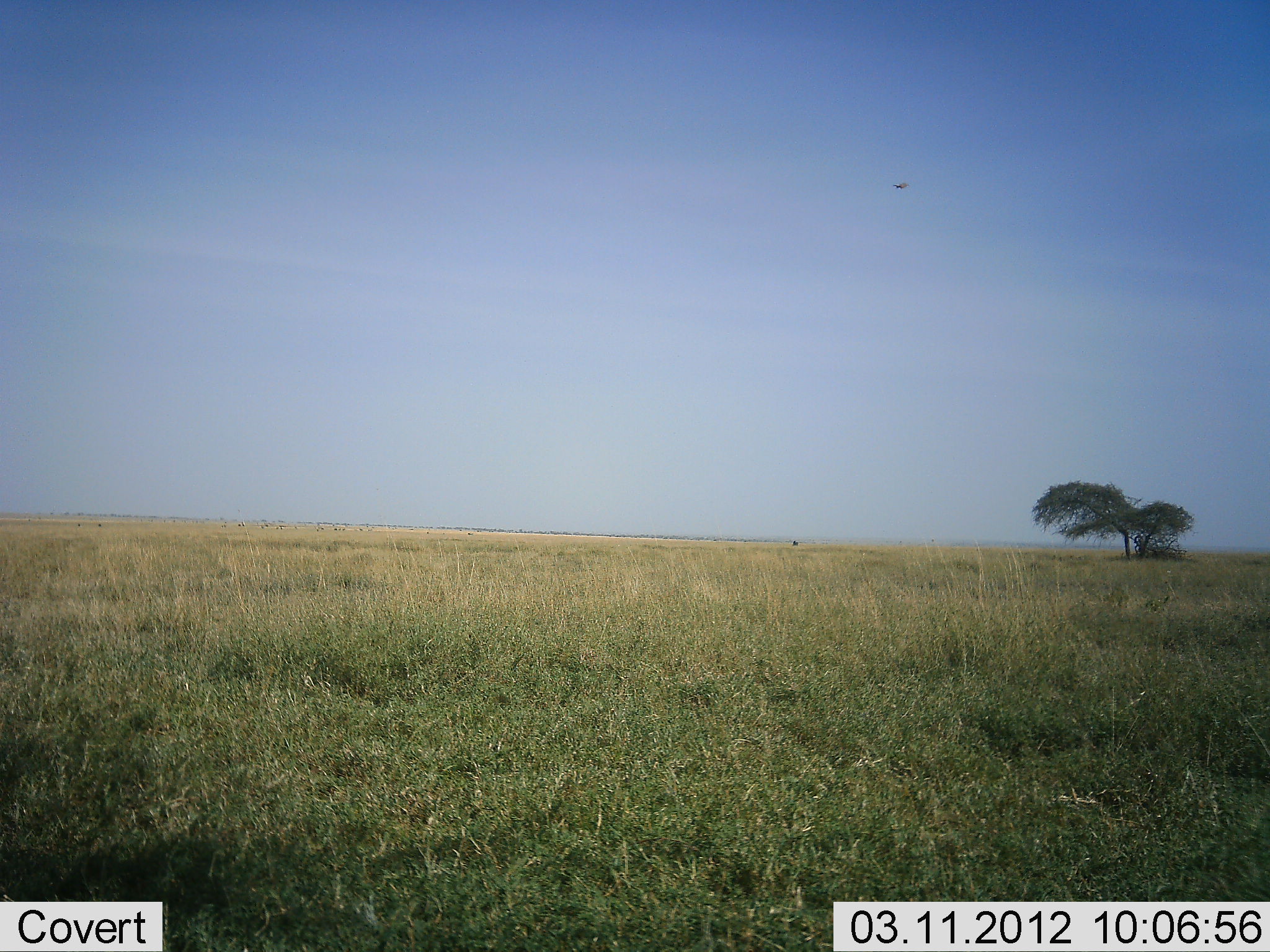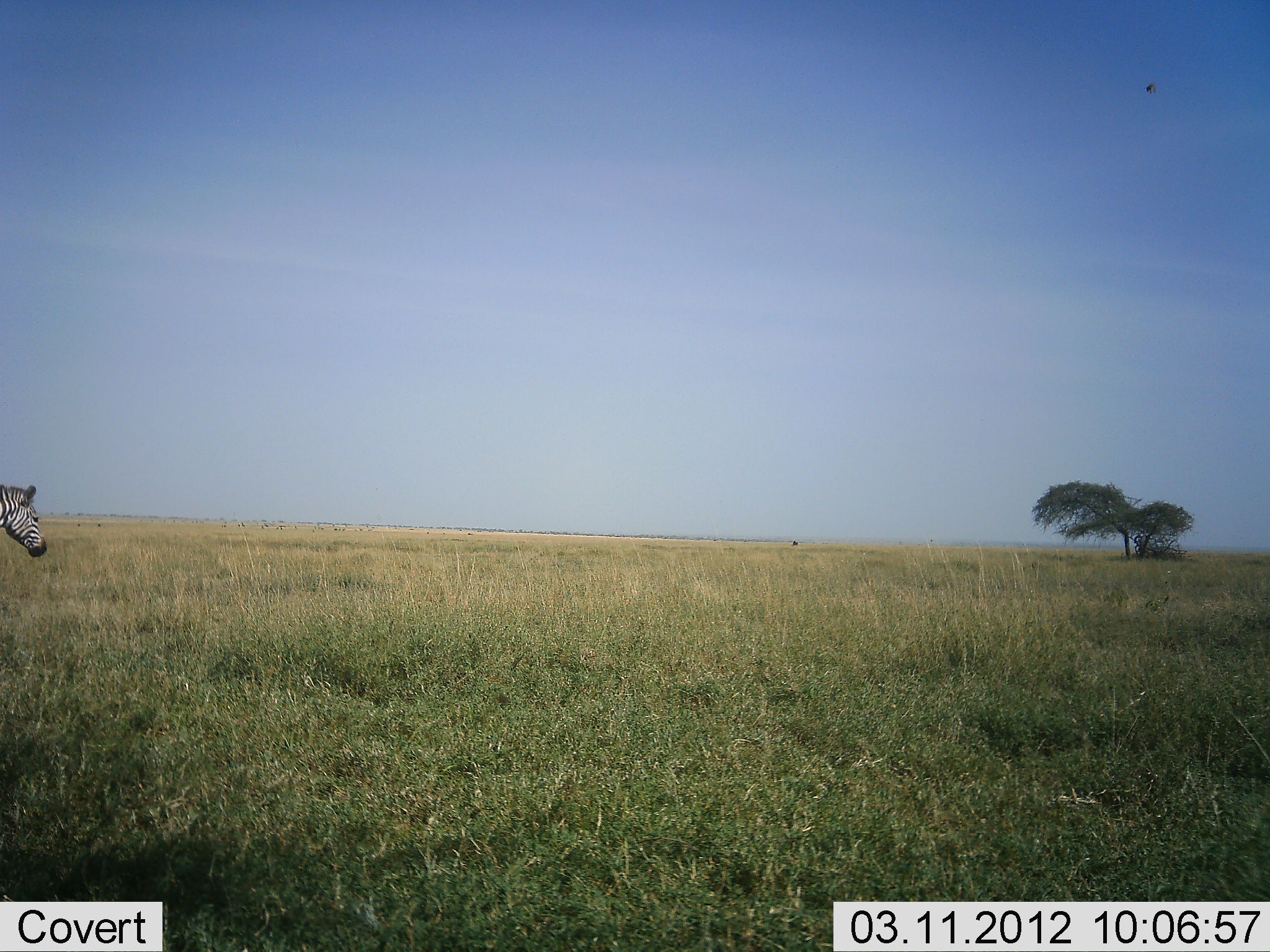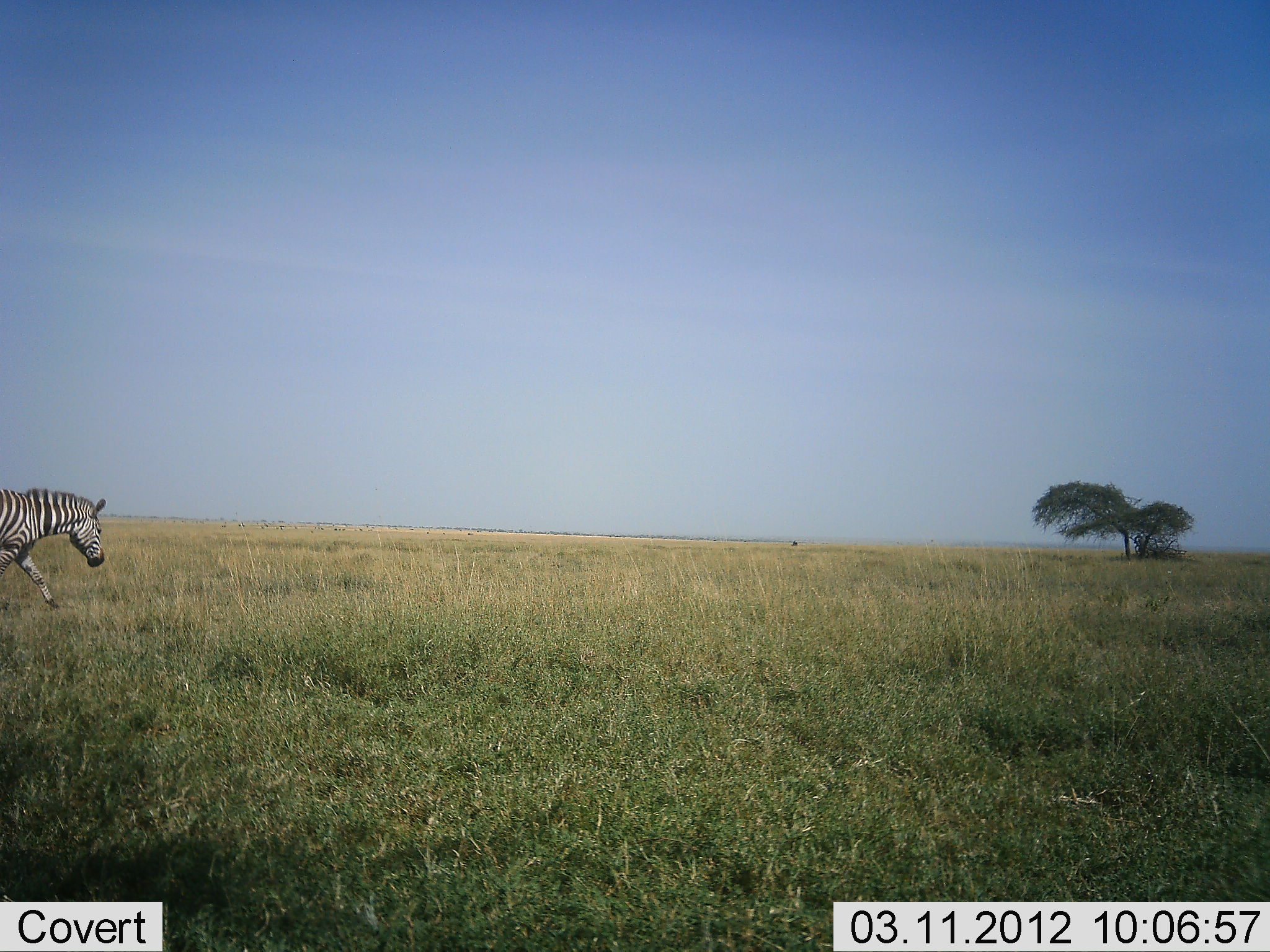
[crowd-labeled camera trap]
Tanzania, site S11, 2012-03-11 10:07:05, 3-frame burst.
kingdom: Animalia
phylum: Chordata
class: Mammalia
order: Perissodactyla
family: Equidae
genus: Equus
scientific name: Equus quagga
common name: plains zebra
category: zebra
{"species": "zebra (plains zebra) (Equus quagga)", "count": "1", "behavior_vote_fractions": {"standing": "4%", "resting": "0%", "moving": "96%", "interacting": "0%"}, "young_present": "0%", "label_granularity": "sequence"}